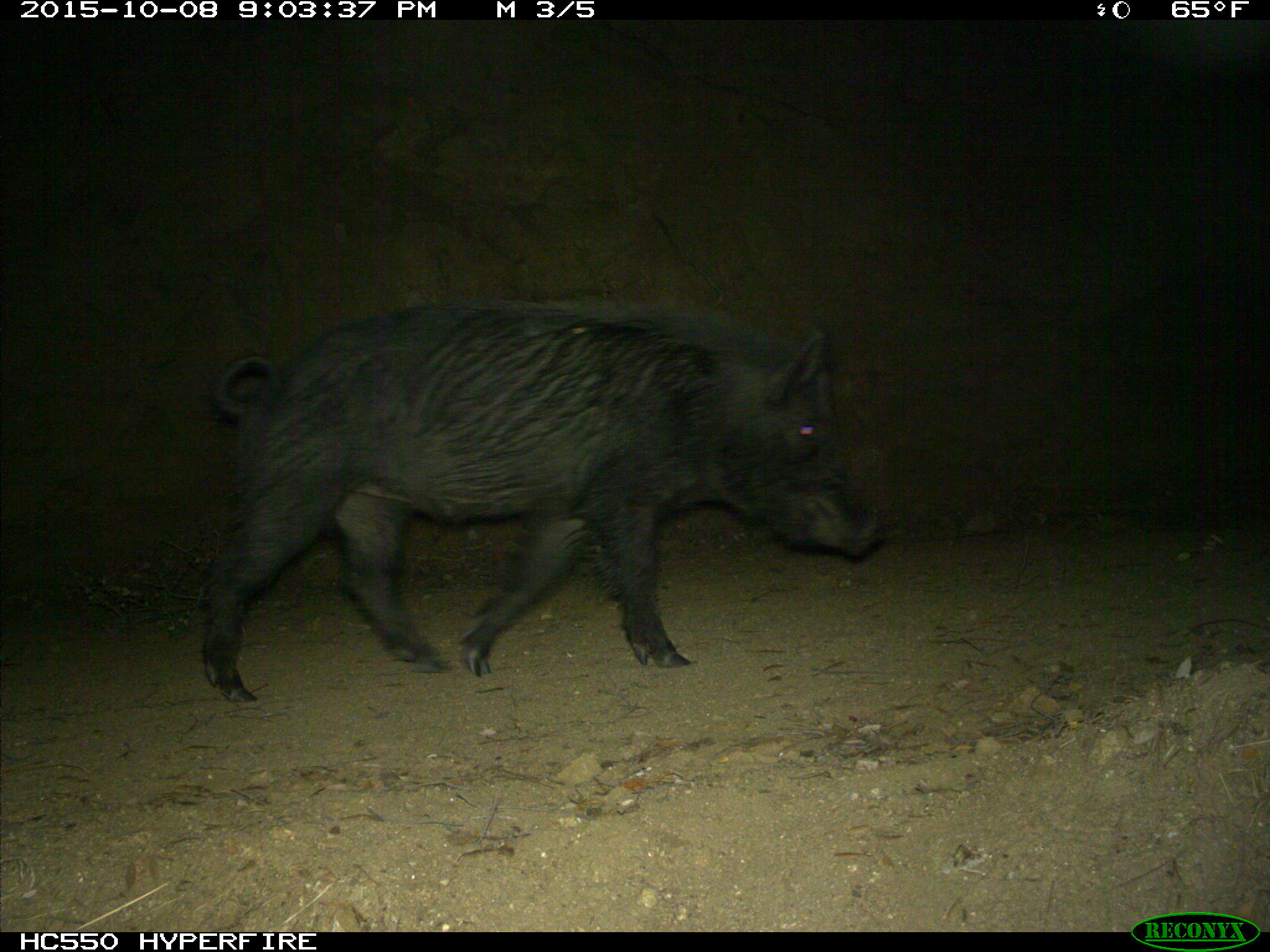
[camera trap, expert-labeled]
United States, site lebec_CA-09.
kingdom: Animalia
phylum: Chordata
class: Mammalia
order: Artiodactyla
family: Suidae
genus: Sus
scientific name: Sus scrofa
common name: wild boar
Sus scrofa (wild boar).